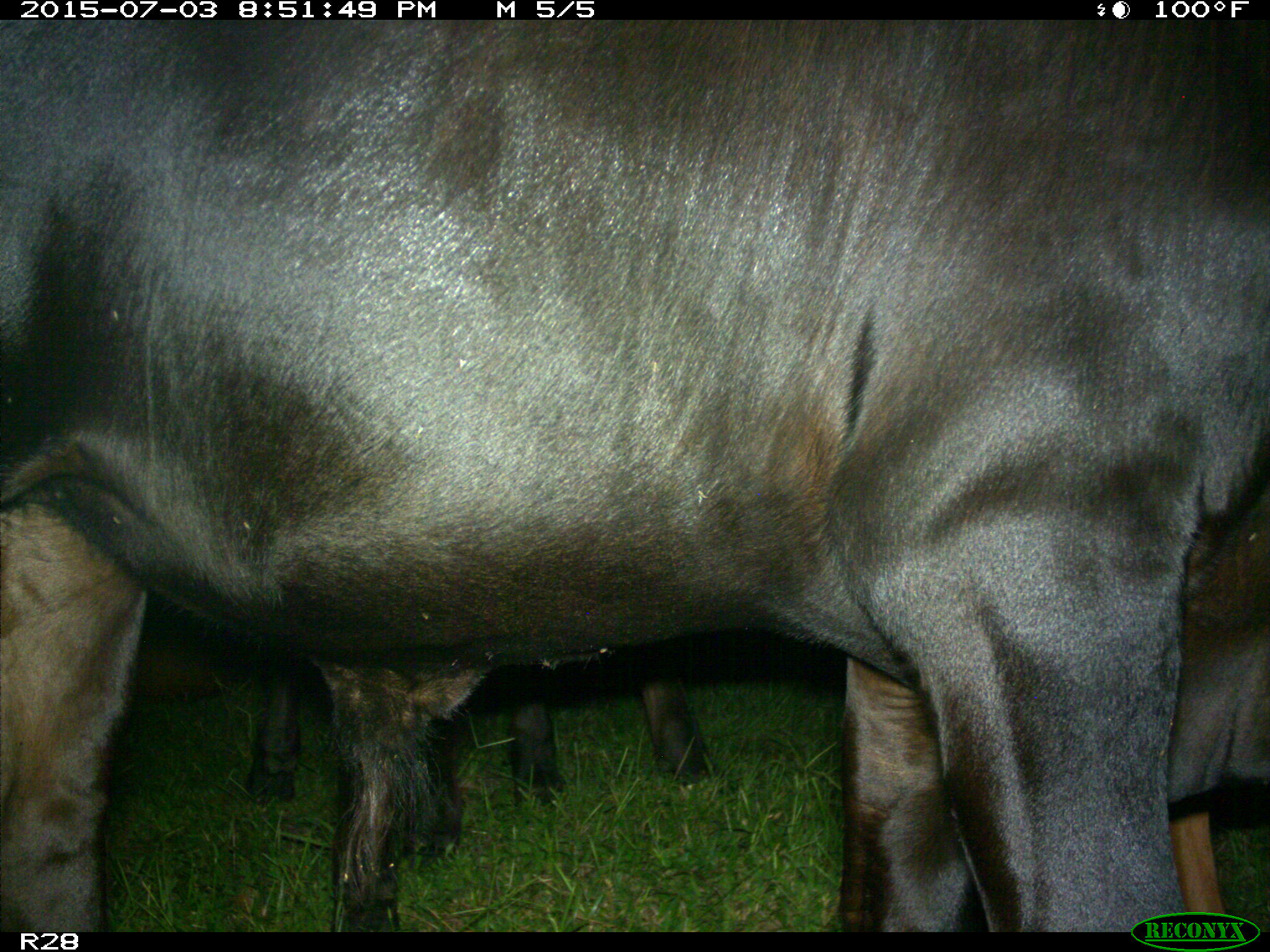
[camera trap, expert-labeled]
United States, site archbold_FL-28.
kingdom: Animalia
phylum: Chordata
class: Mammalia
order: Artiodactyla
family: Bovidae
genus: Bos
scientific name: Bos taurus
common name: domestic cow